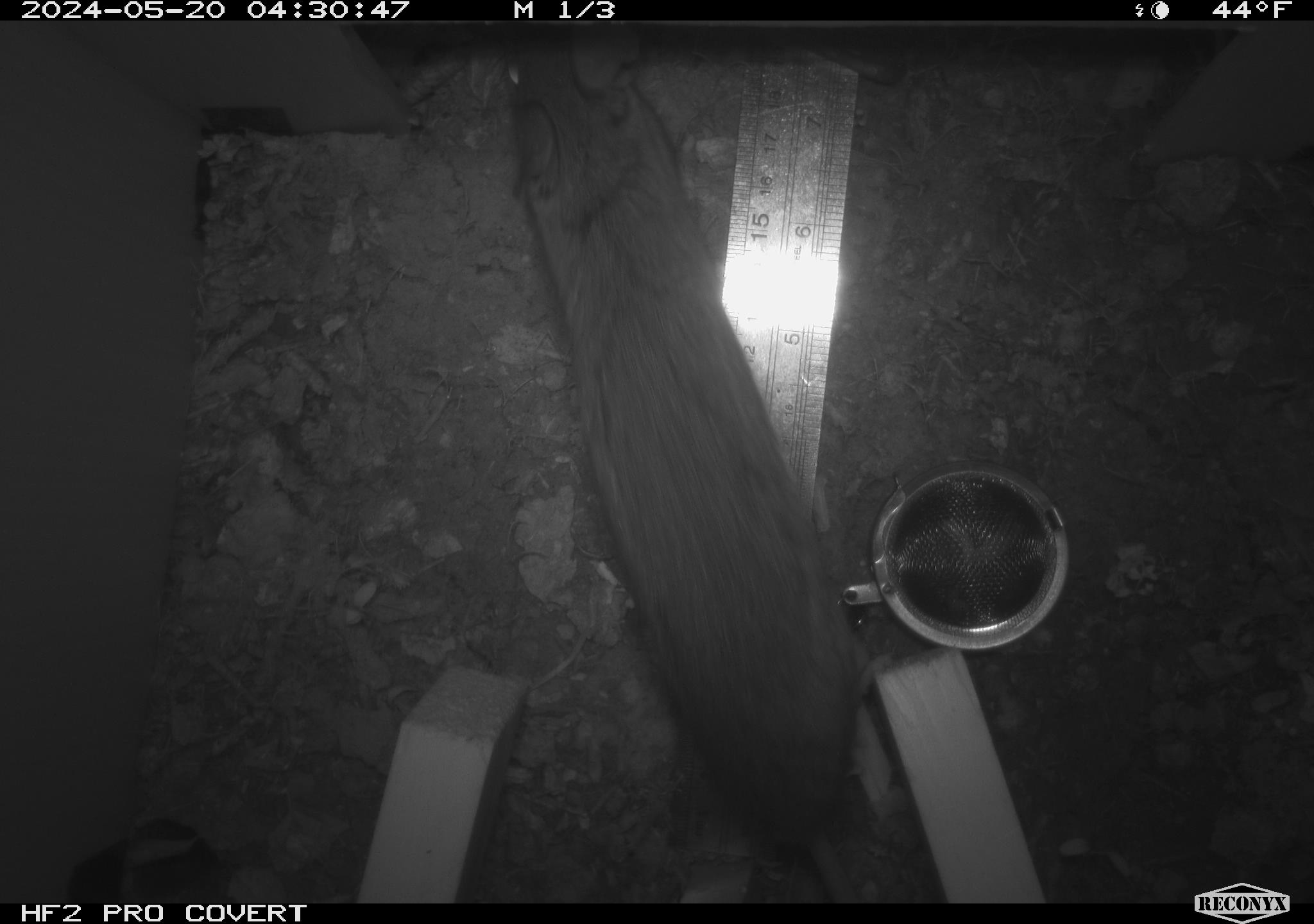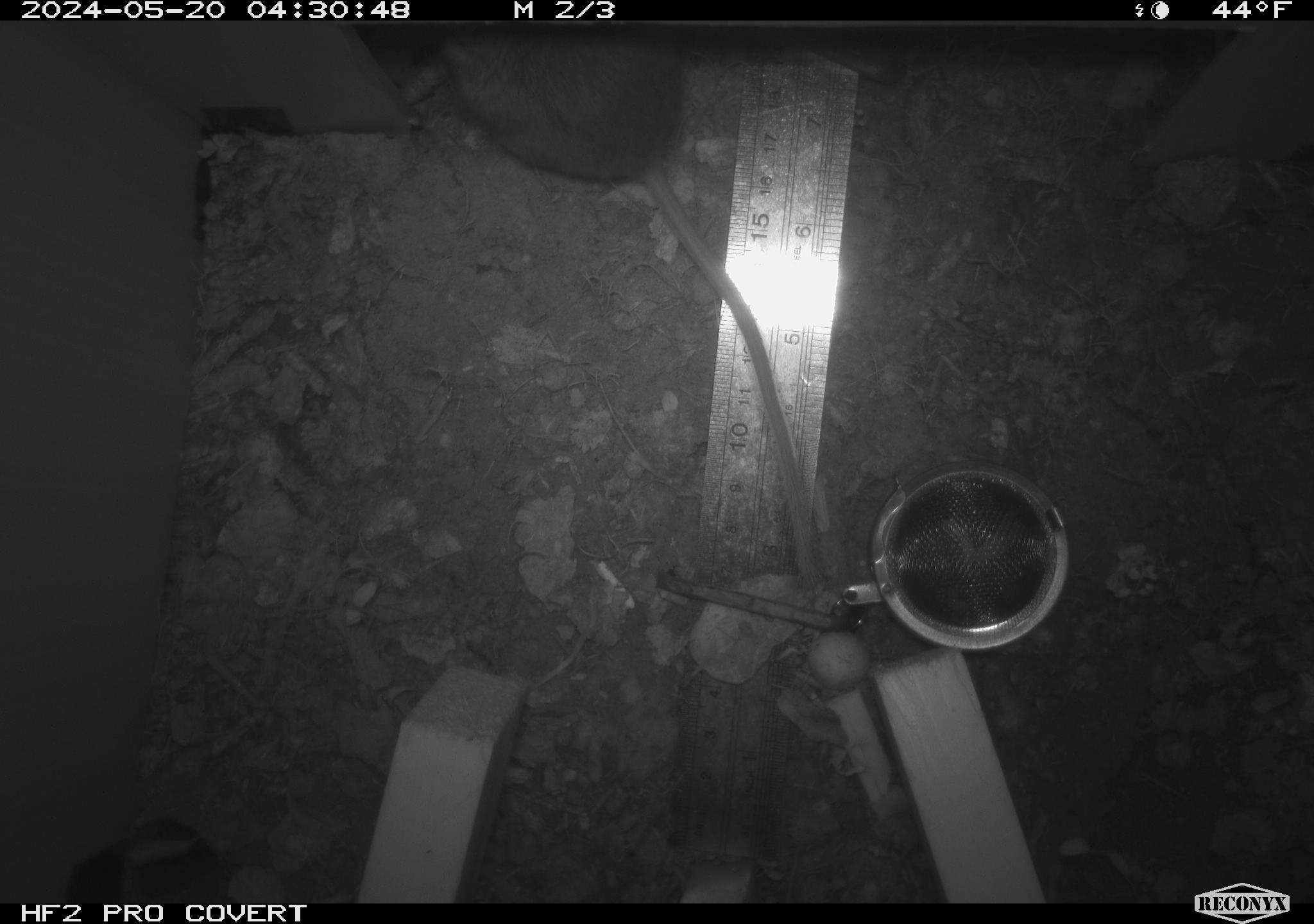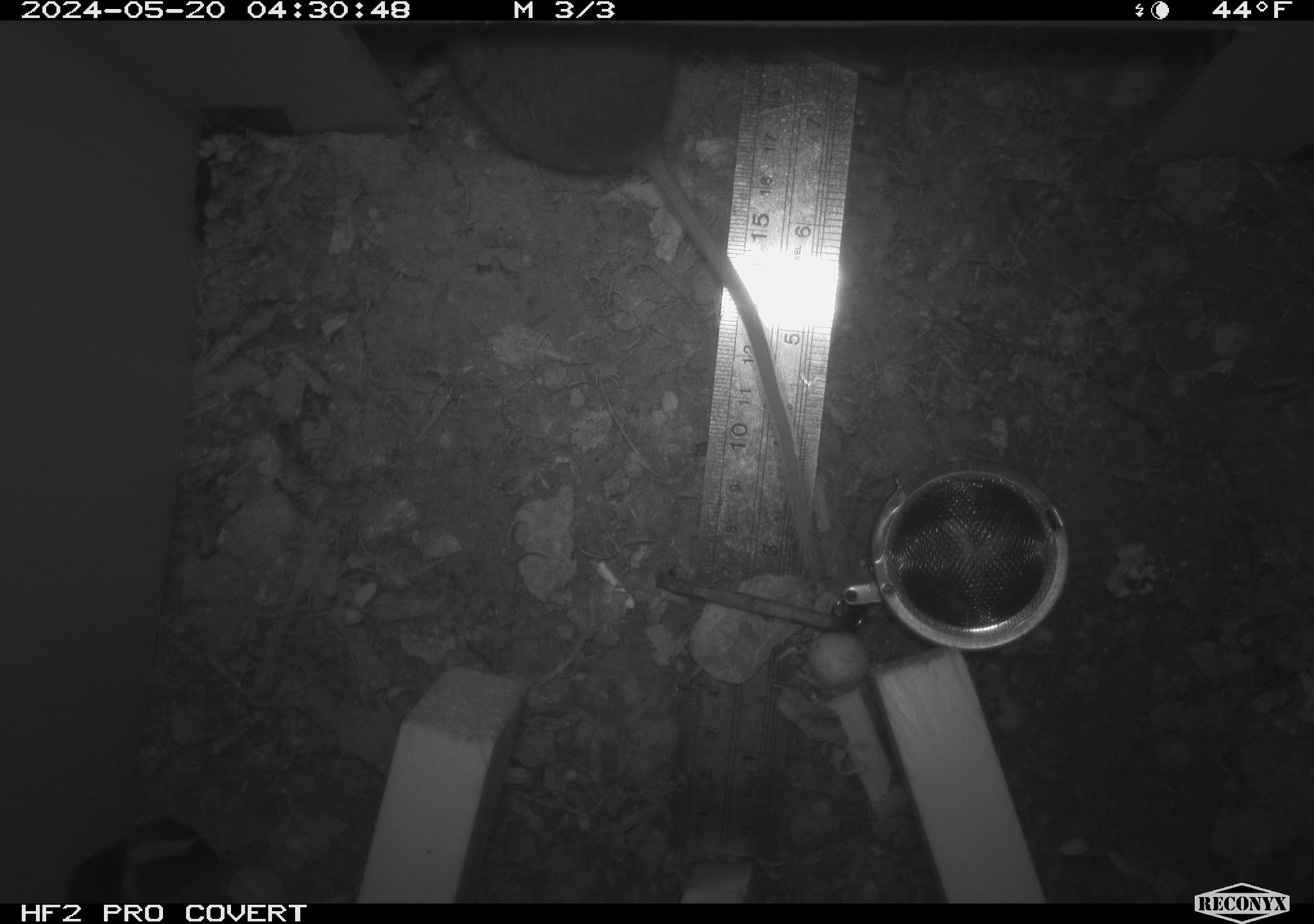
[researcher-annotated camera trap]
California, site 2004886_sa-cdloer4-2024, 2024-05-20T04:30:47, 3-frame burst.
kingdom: Animalia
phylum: Chordata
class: Mammalia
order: Rodentia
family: Cricetidae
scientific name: Arvicolinae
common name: voles, lemmings, and muskrats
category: arvicolinae subfamily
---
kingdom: Animalia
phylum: Chordata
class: Mammalia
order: Rodentia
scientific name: Rodentia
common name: rodent